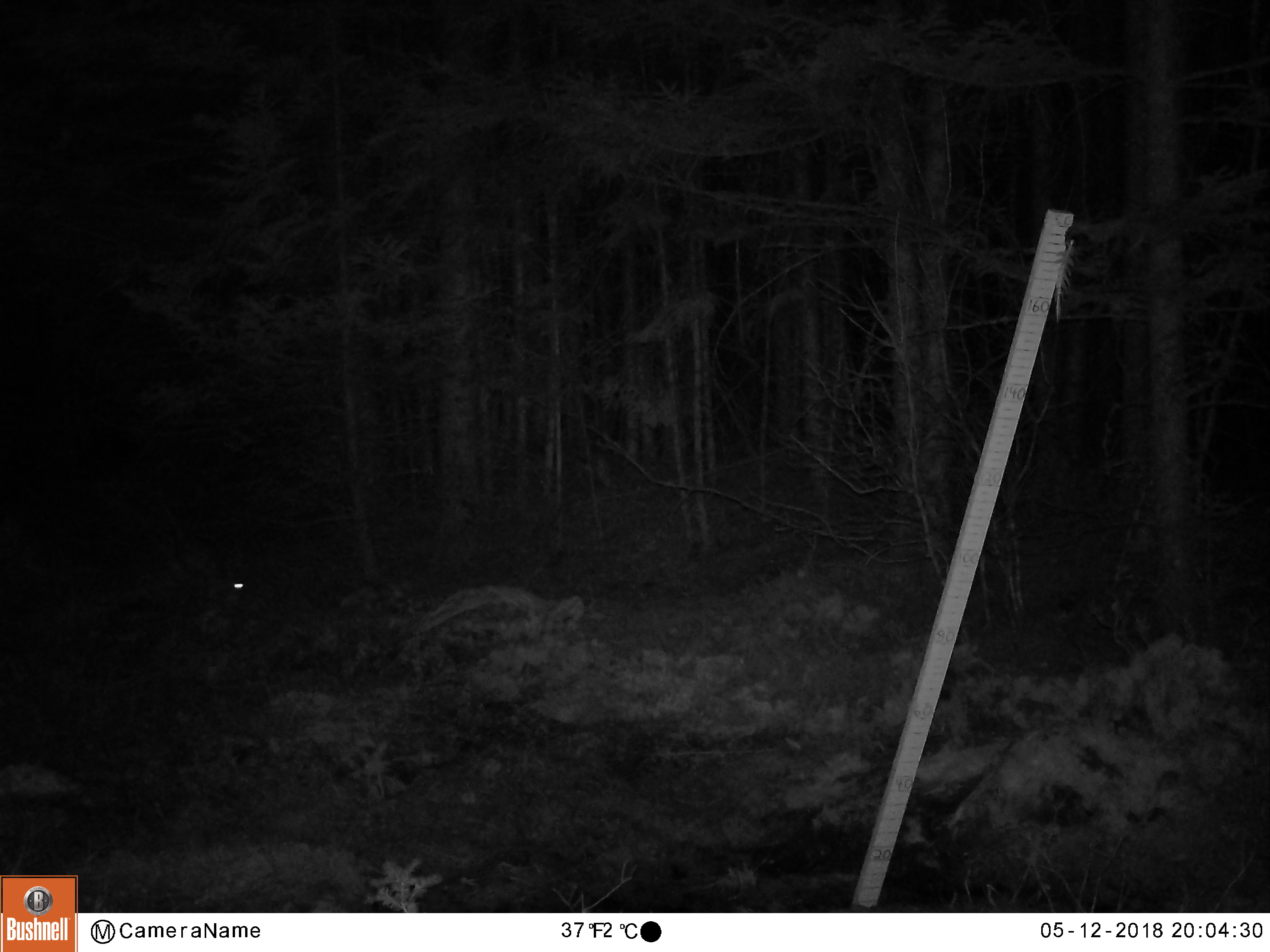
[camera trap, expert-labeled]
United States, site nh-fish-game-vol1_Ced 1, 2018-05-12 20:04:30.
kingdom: Animalia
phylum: Chordata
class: Mammalia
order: Lagomorpha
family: Leporidae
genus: Lepus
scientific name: Lepus americanus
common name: snowshoe hare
Snowshoe hare (Lepus americanus).